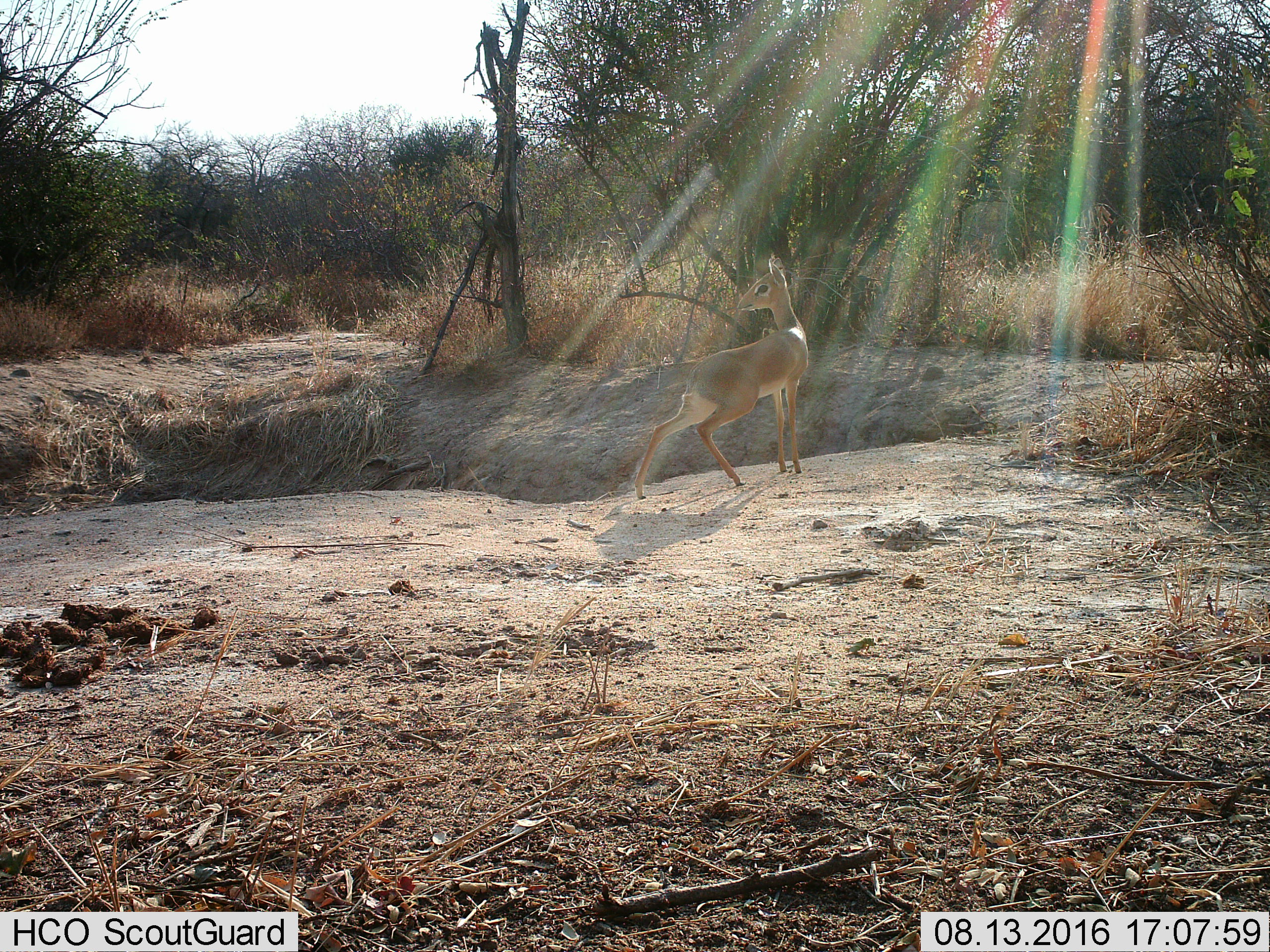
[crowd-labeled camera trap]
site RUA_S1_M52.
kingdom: Animalia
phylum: Chordata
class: Mammalia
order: Artiodactyla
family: Bovidae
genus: Madoqua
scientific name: Madoqua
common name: dik-dik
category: dikdik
Dikdik (dik-dik) (Madoqua), count 1. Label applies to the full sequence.